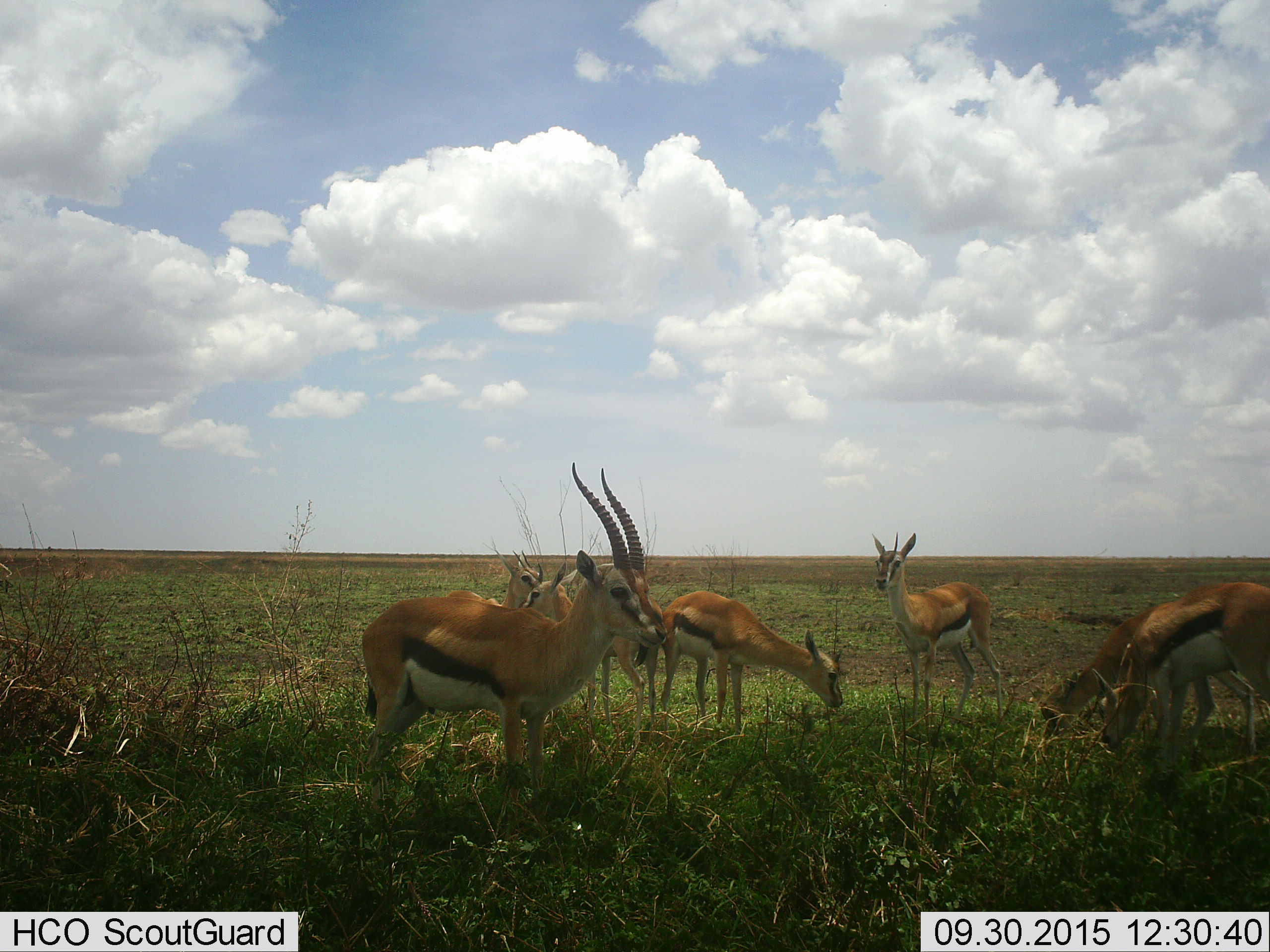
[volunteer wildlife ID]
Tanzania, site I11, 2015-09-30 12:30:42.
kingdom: Animalia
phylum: Chordata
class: Mammalia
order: Artiodactyla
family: Bovidae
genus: Eudorcas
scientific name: Eudorcas thomsonii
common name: thomson's gazelle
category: gazellethomsons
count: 7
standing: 90%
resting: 0%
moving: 0%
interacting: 0%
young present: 10%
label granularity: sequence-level